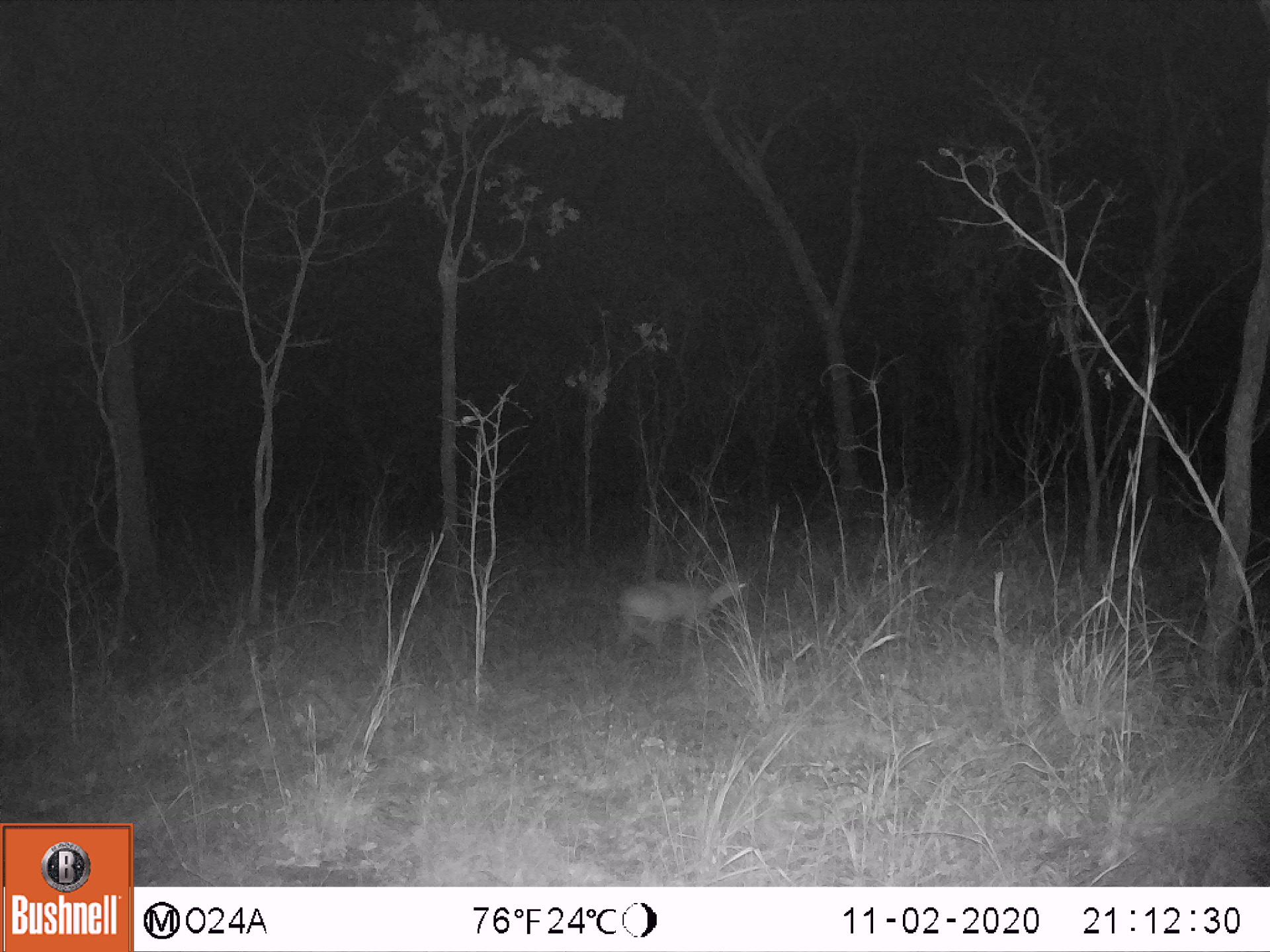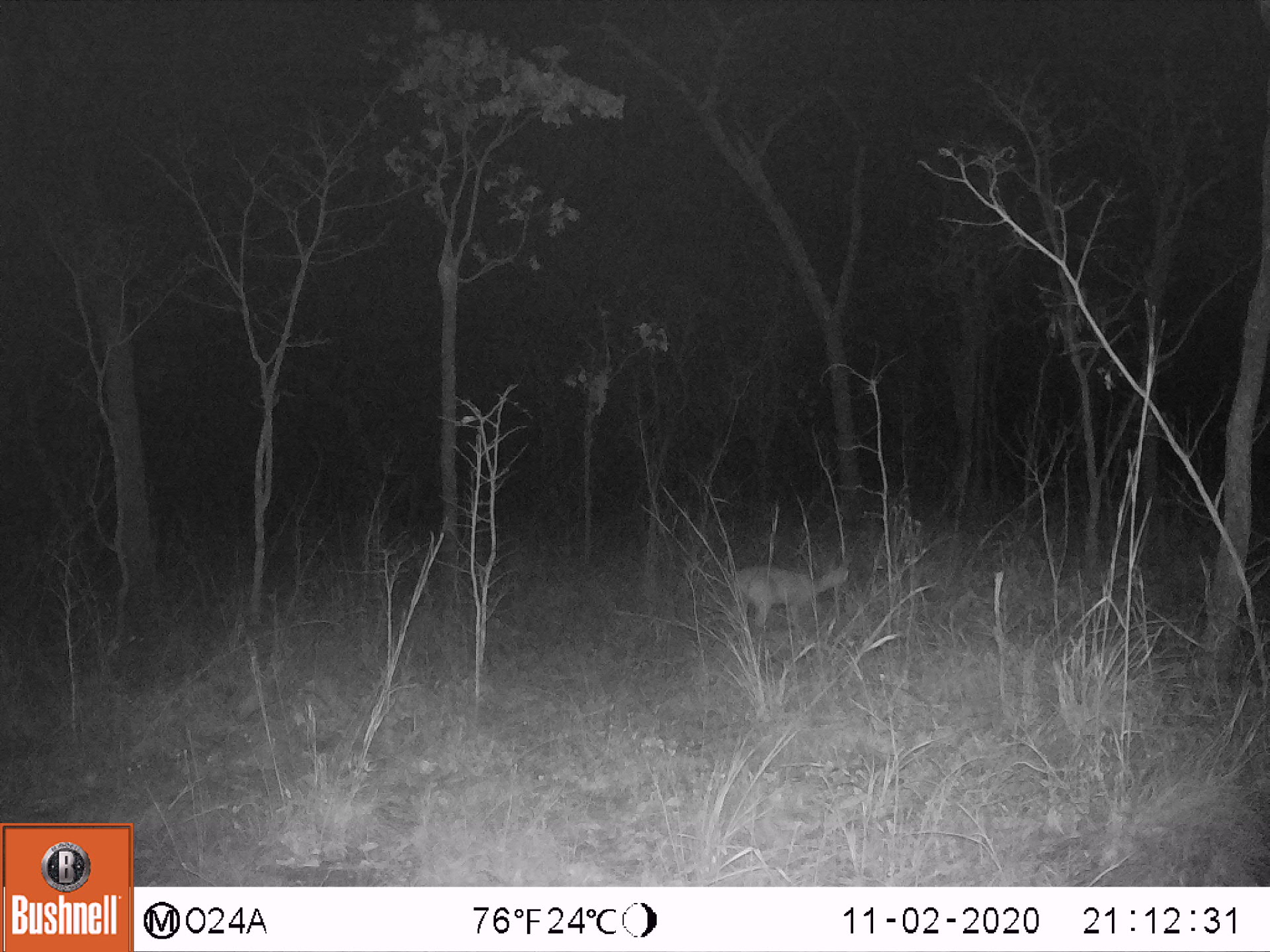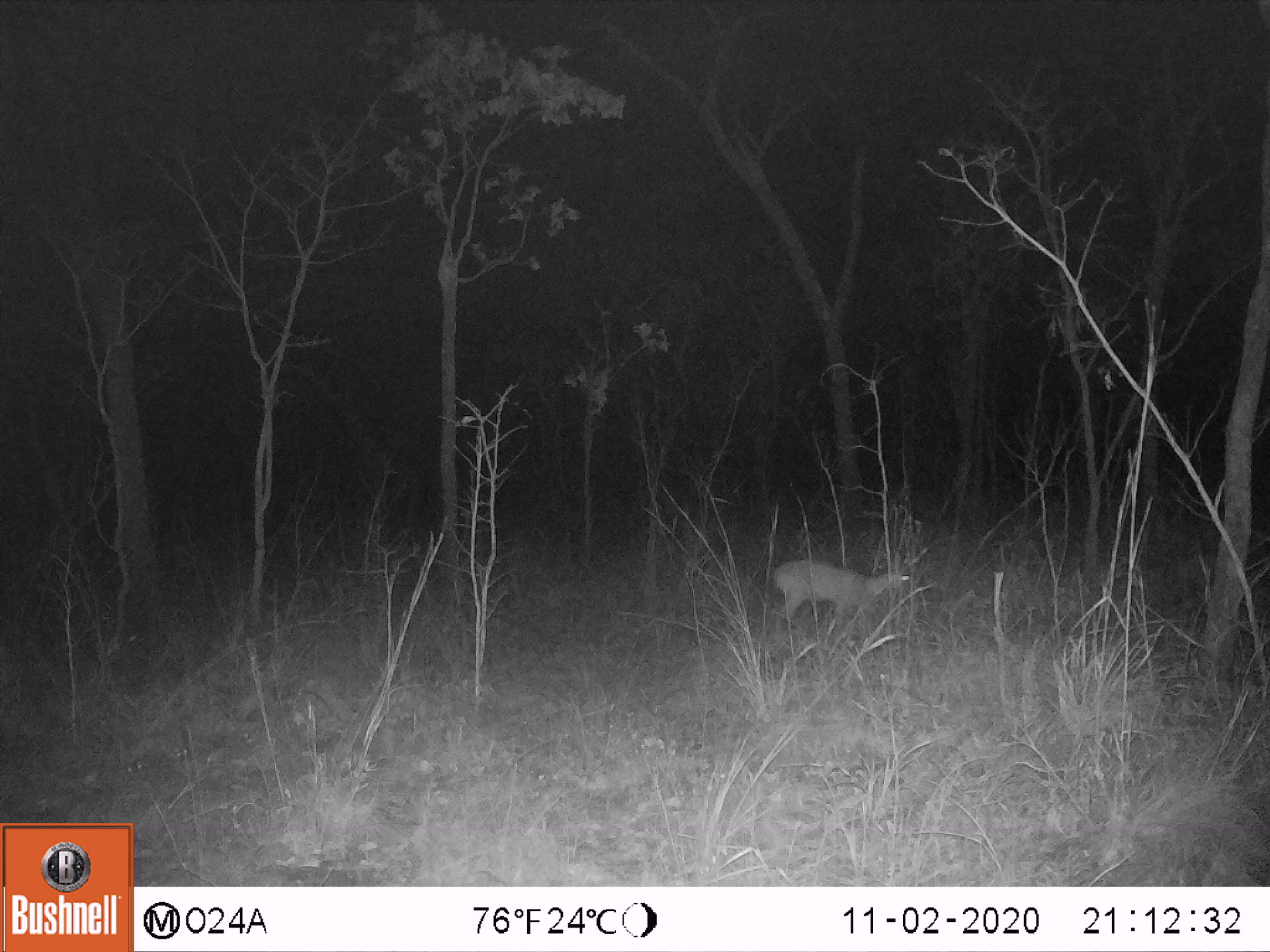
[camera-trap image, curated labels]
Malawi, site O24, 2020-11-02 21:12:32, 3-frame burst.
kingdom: Animalia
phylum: Chordata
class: Mammalia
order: Artiodactyla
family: Bovidae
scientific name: Antilopinae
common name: small antelope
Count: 1.